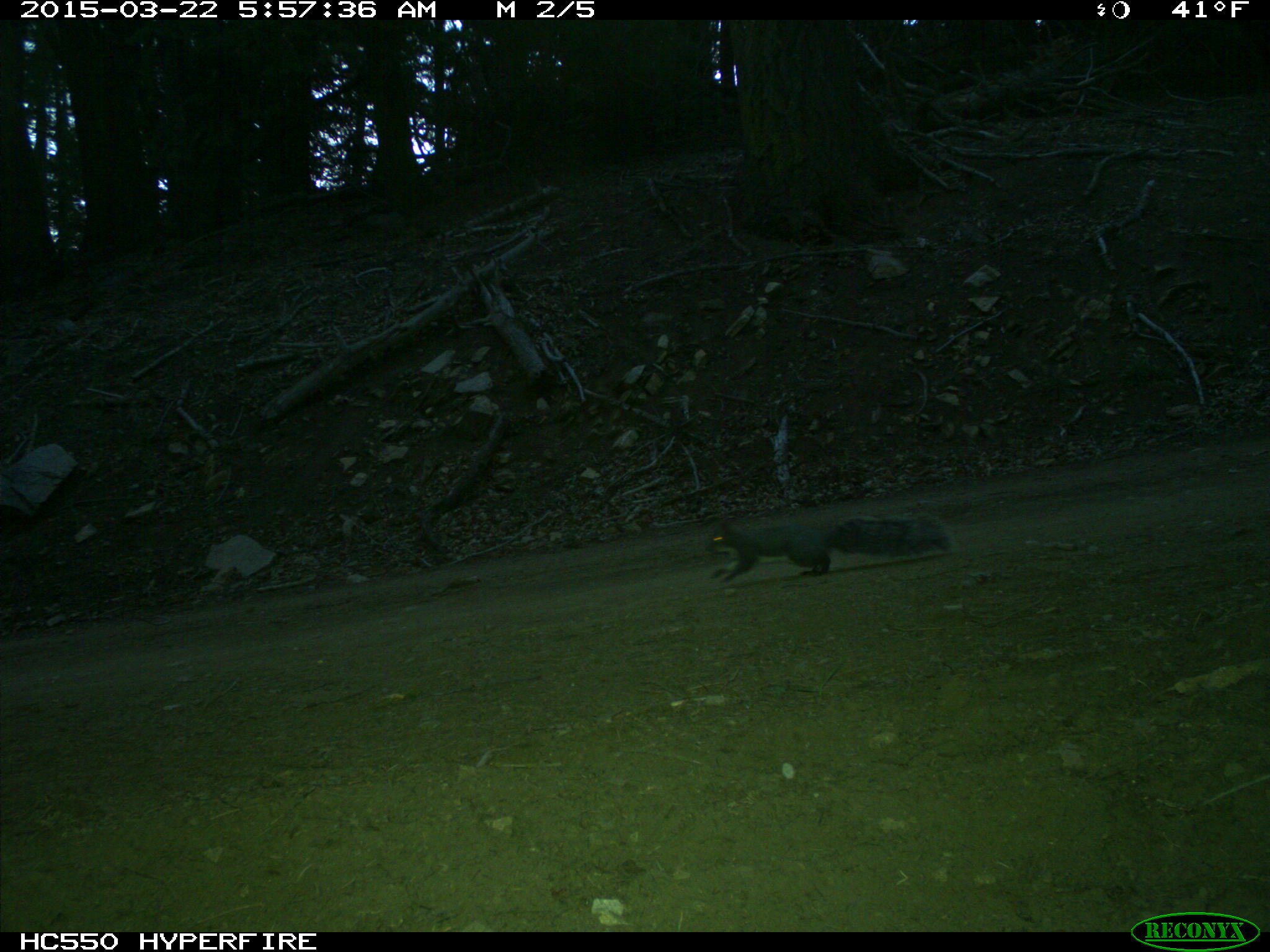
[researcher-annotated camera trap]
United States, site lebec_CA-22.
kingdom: Animalia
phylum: Chordata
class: Mammalia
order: Rodentia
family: Sciuridae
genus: Sciurus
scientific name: Sciurus carolinensis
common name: eastern gray squirrel